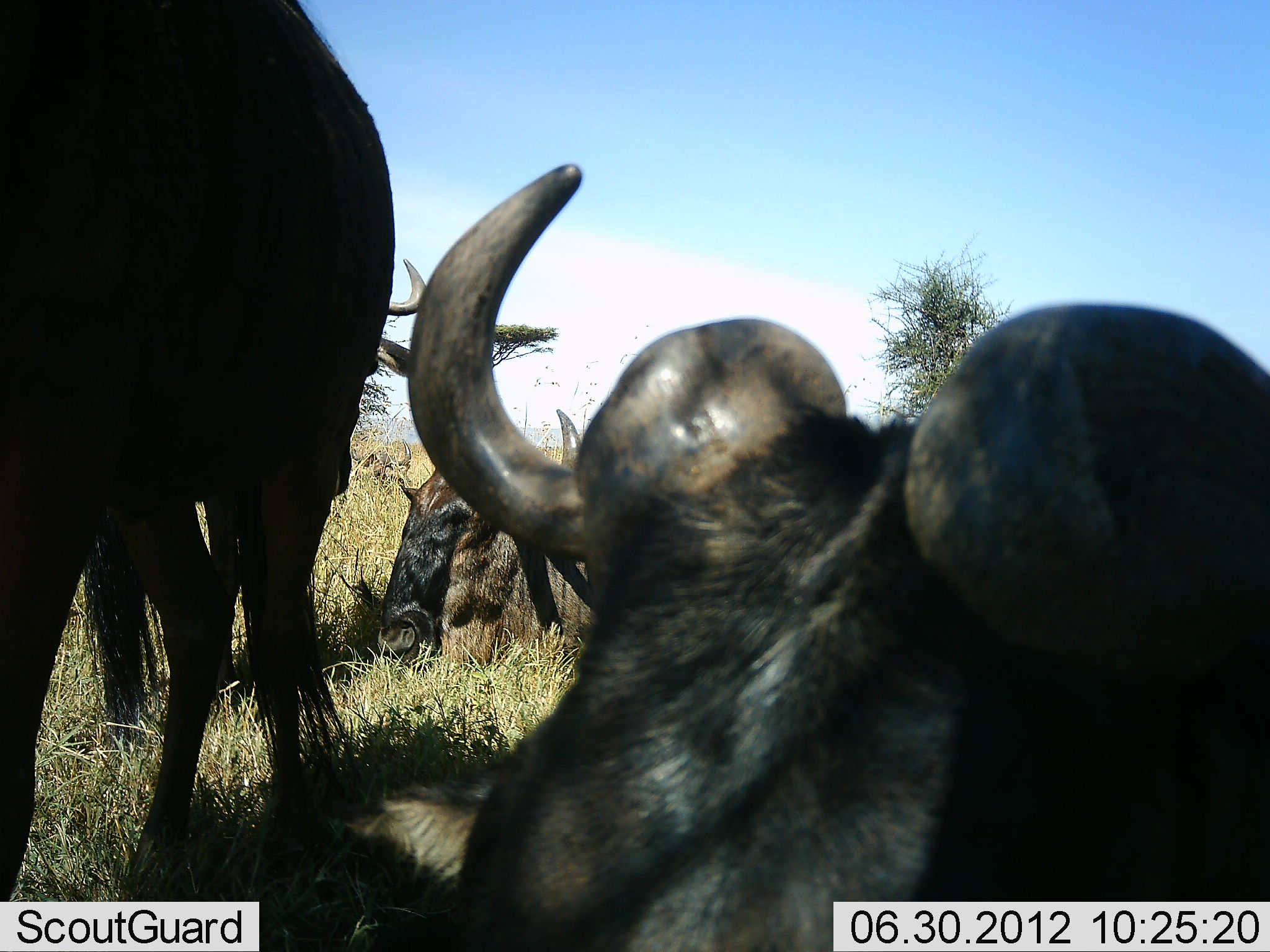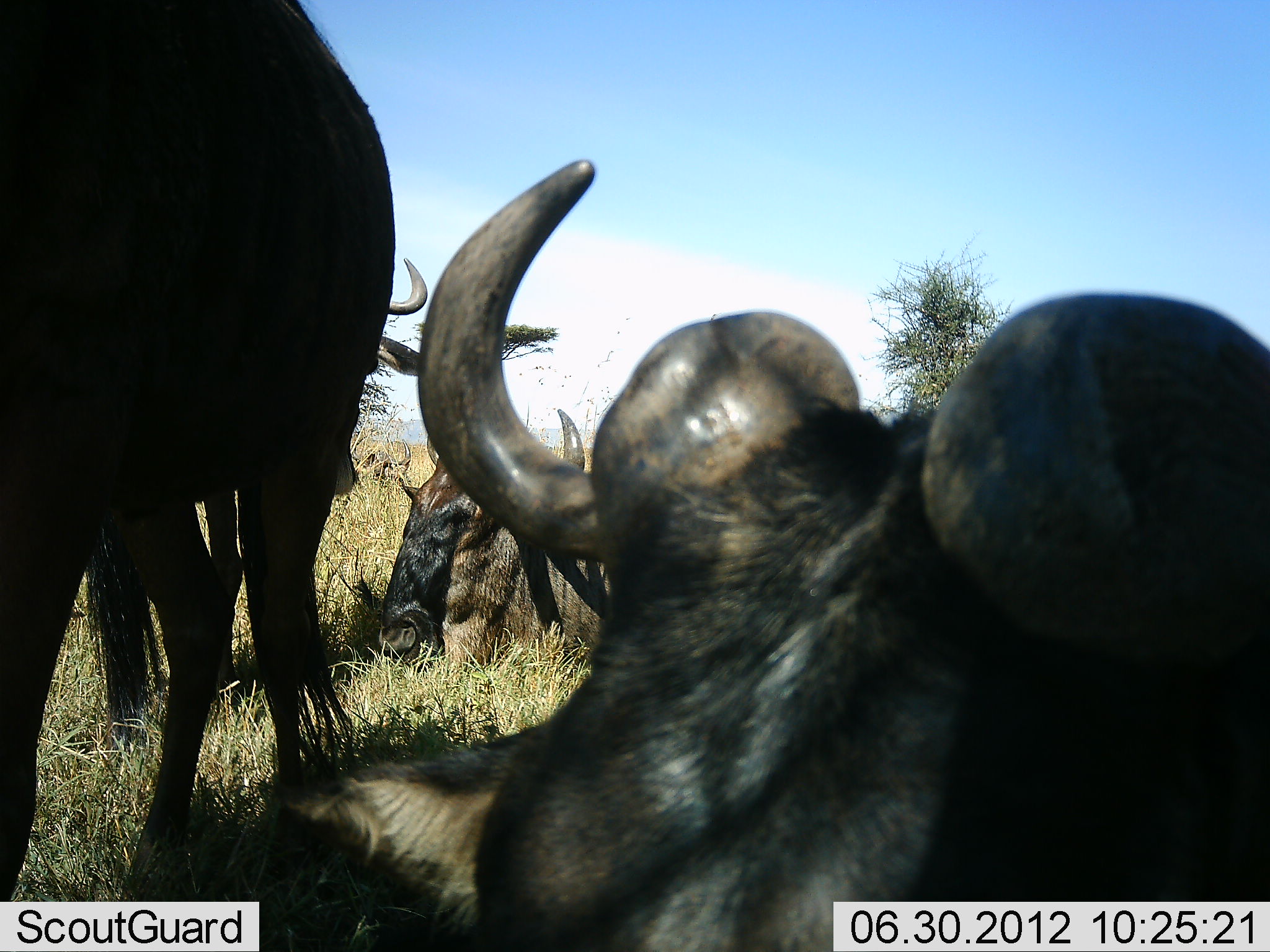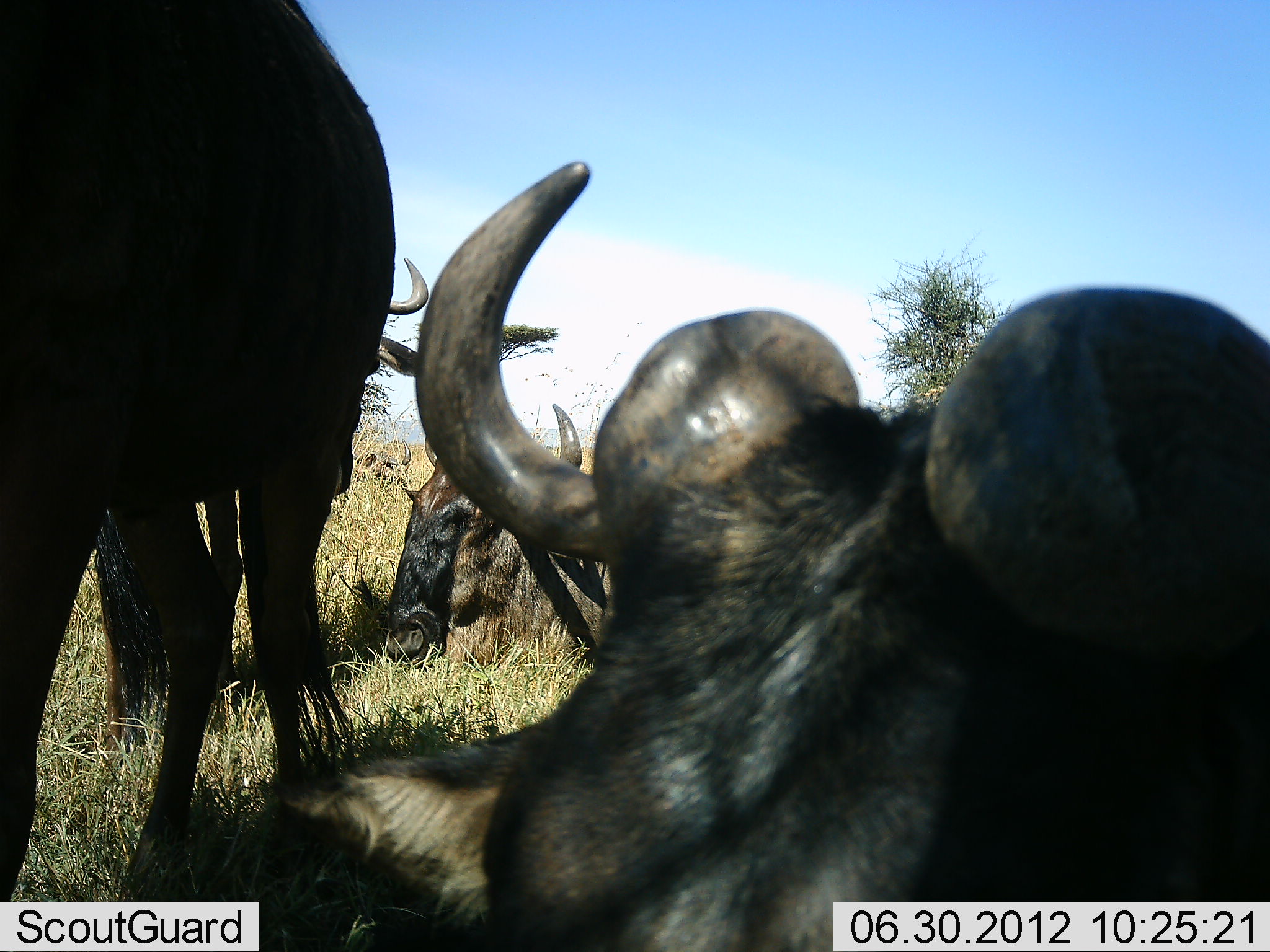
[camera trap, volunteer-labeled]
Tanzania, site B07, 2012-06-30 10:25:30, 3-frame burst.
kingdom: Animalia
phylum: Chordata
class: Mammalia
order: Artiodactyla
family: Bovidae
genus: Connochaetes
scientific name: Connochaetes taurinus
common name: blue wildebeest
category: wildebeest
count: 4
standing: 60%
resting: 80%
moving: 0%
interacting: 0%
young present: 0%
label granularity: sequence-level